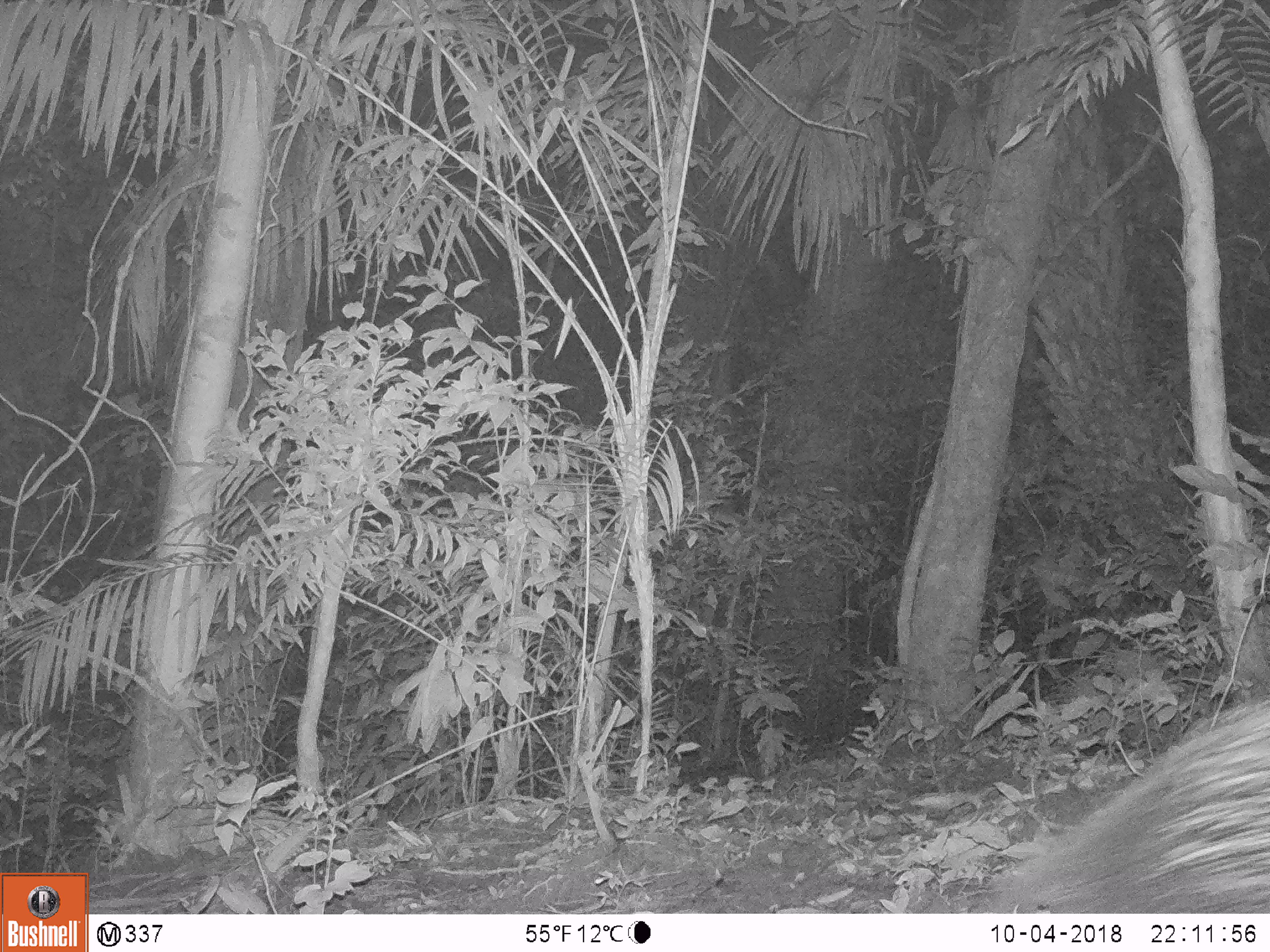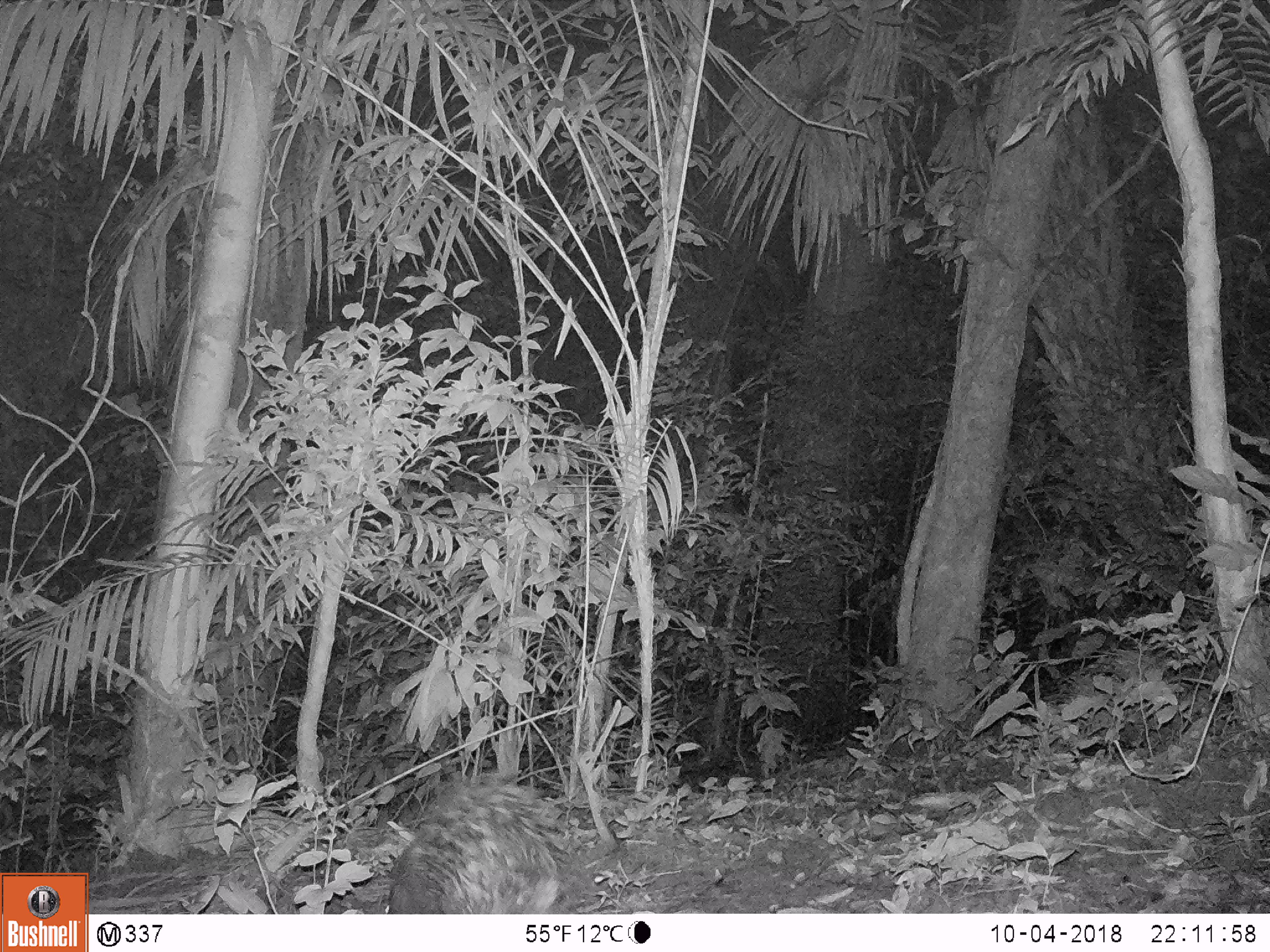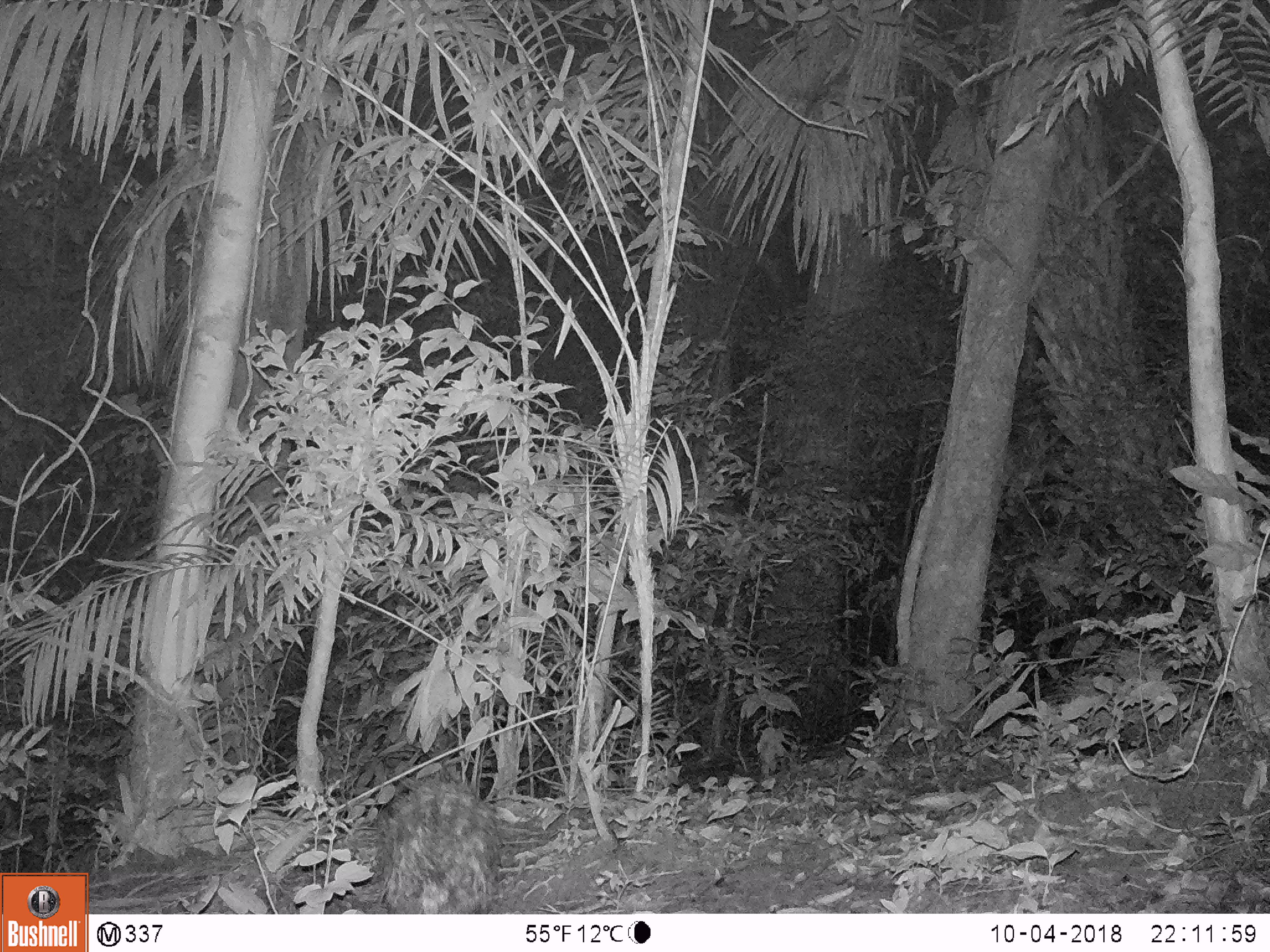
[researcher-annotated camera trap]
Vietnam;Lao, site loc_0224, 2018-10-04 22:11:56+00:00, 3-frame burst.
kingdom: Animalia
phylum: Chordata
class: Mammalia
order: Rodentia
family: Hystricidae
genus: Hystrix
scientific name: Hystrix brachyura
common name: malayan porcupine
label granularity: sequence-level